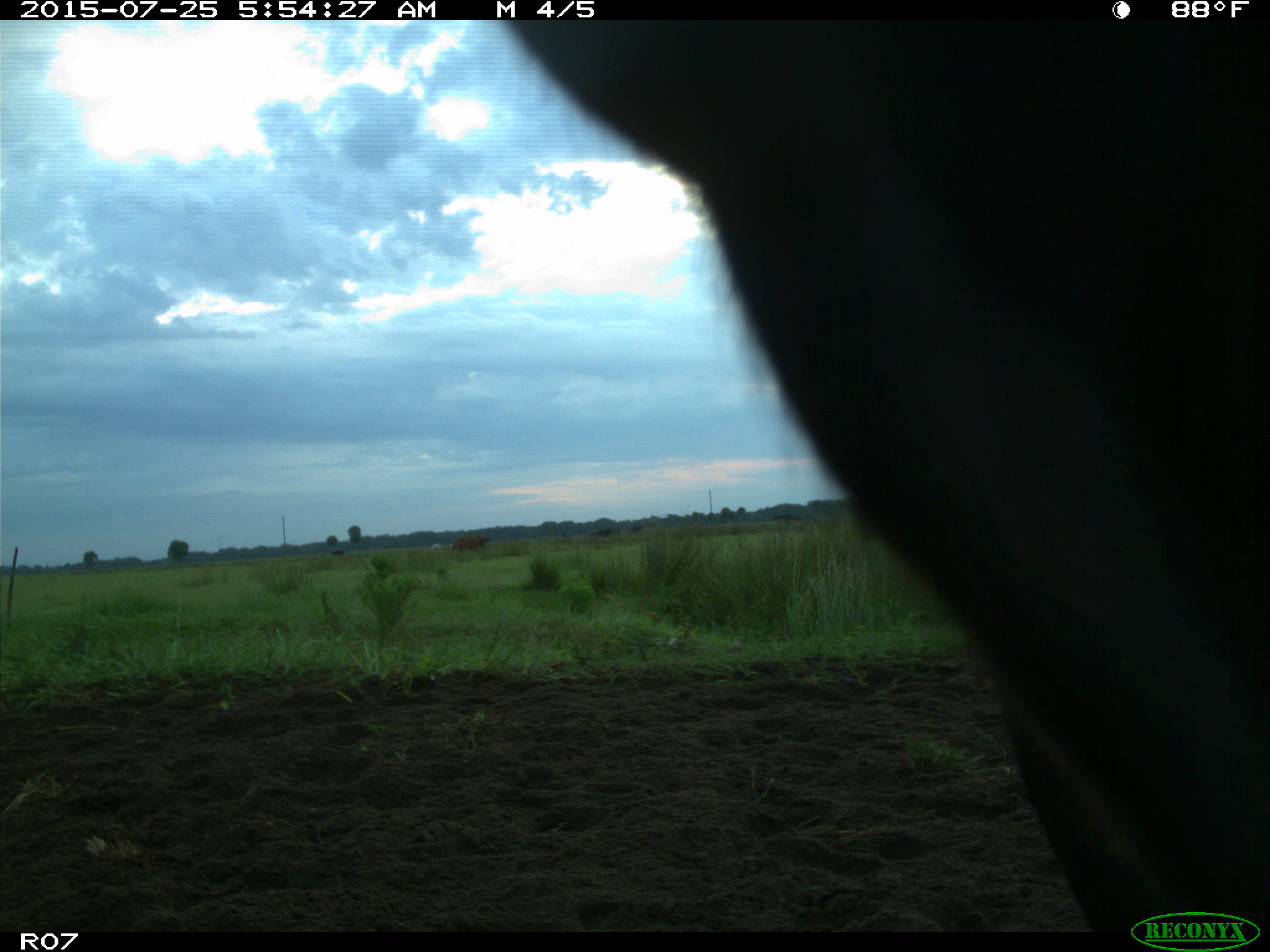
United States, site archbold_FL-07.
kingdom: Animalia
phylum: Chordata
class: Mammalia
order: Artiodactyla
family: Bovidae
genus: Bos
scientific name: Bos taurus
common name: domestic cow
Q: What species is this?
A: Bos taurus (domestic cow).